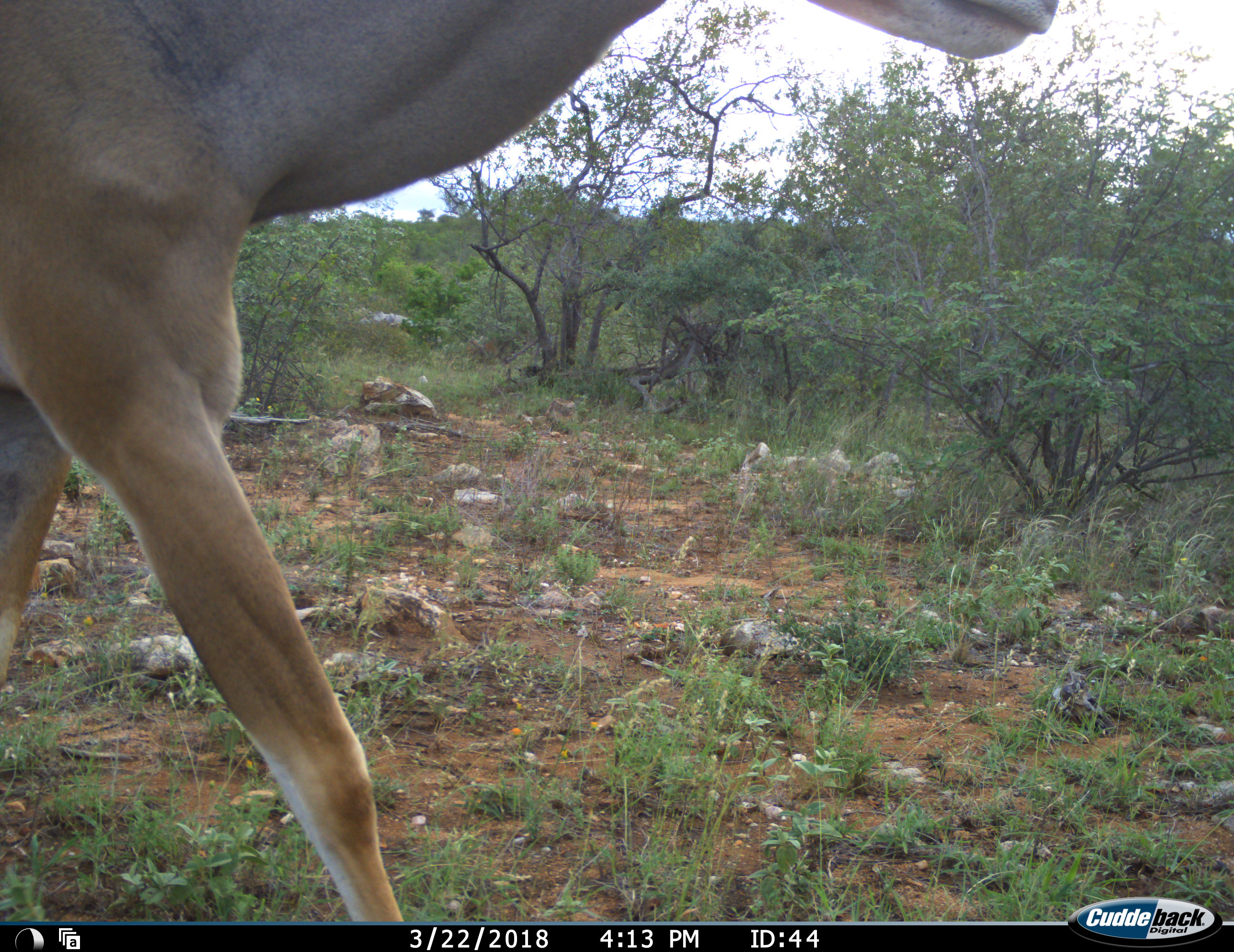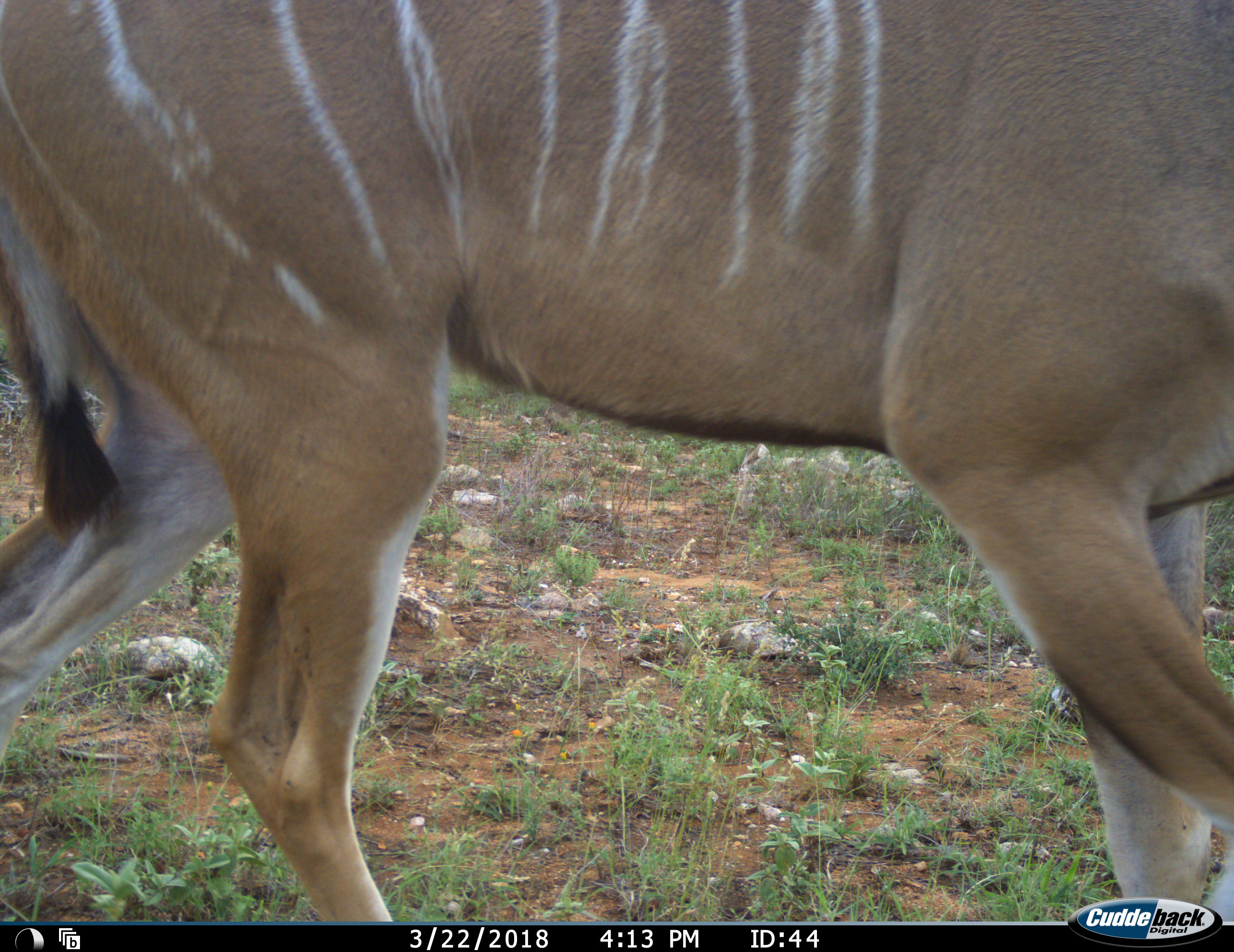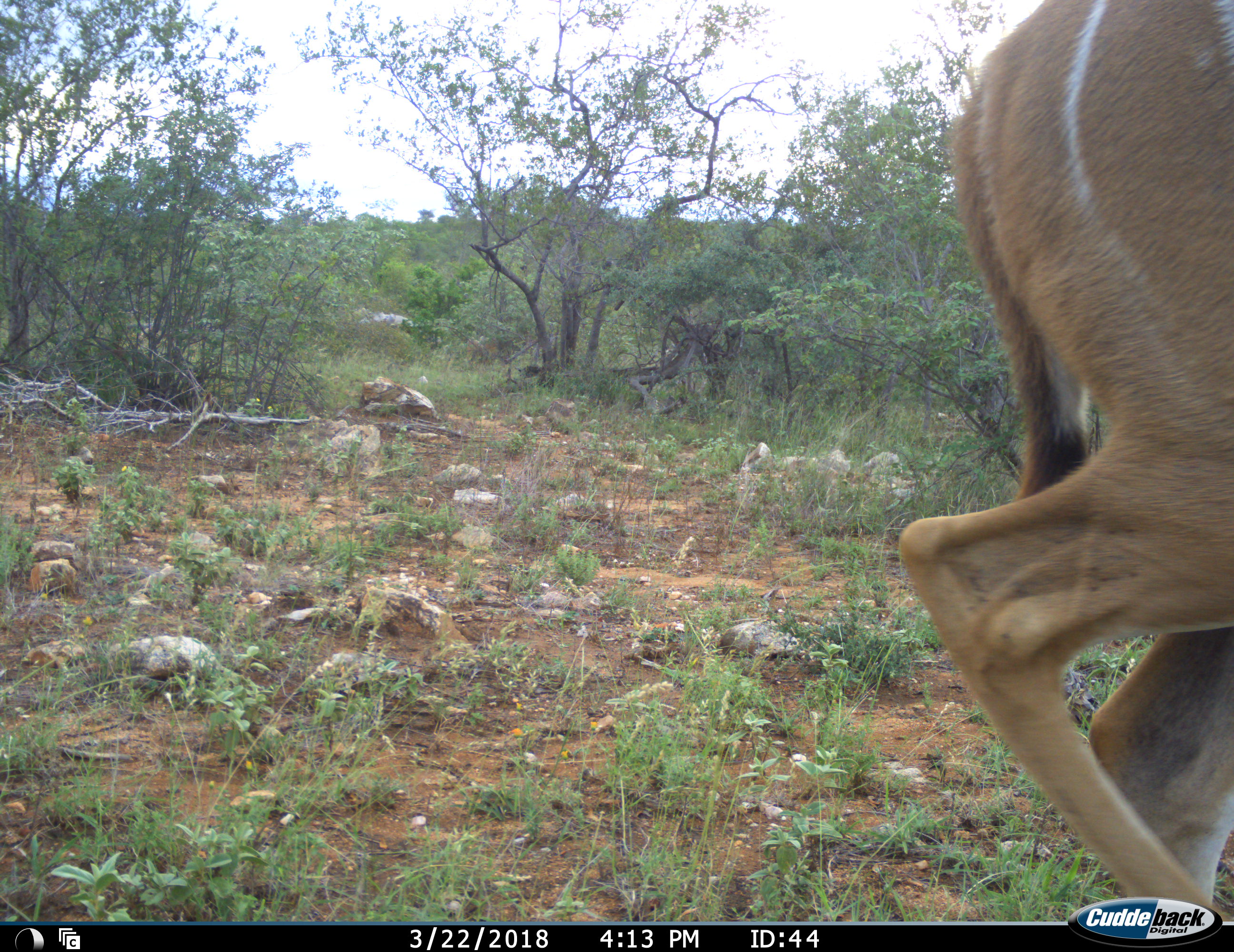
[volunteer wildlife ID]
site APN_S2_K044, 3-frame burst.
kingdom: Animalia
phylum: Chordata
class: Mammalia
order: Artiodactyla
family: Bovidae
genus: Tragelaphus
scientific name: Tragelaphus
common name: kudu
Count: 1.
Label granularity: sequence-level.